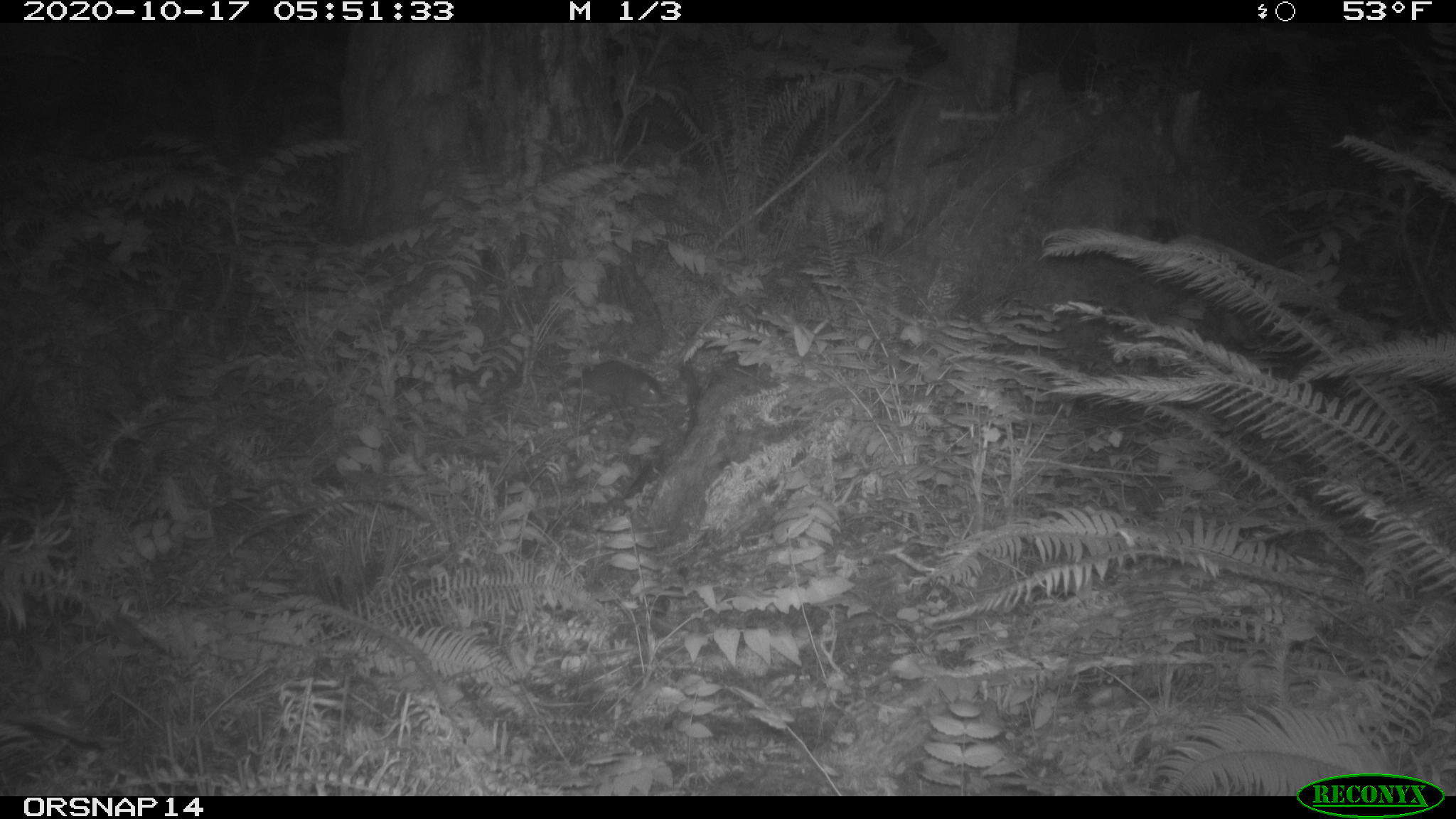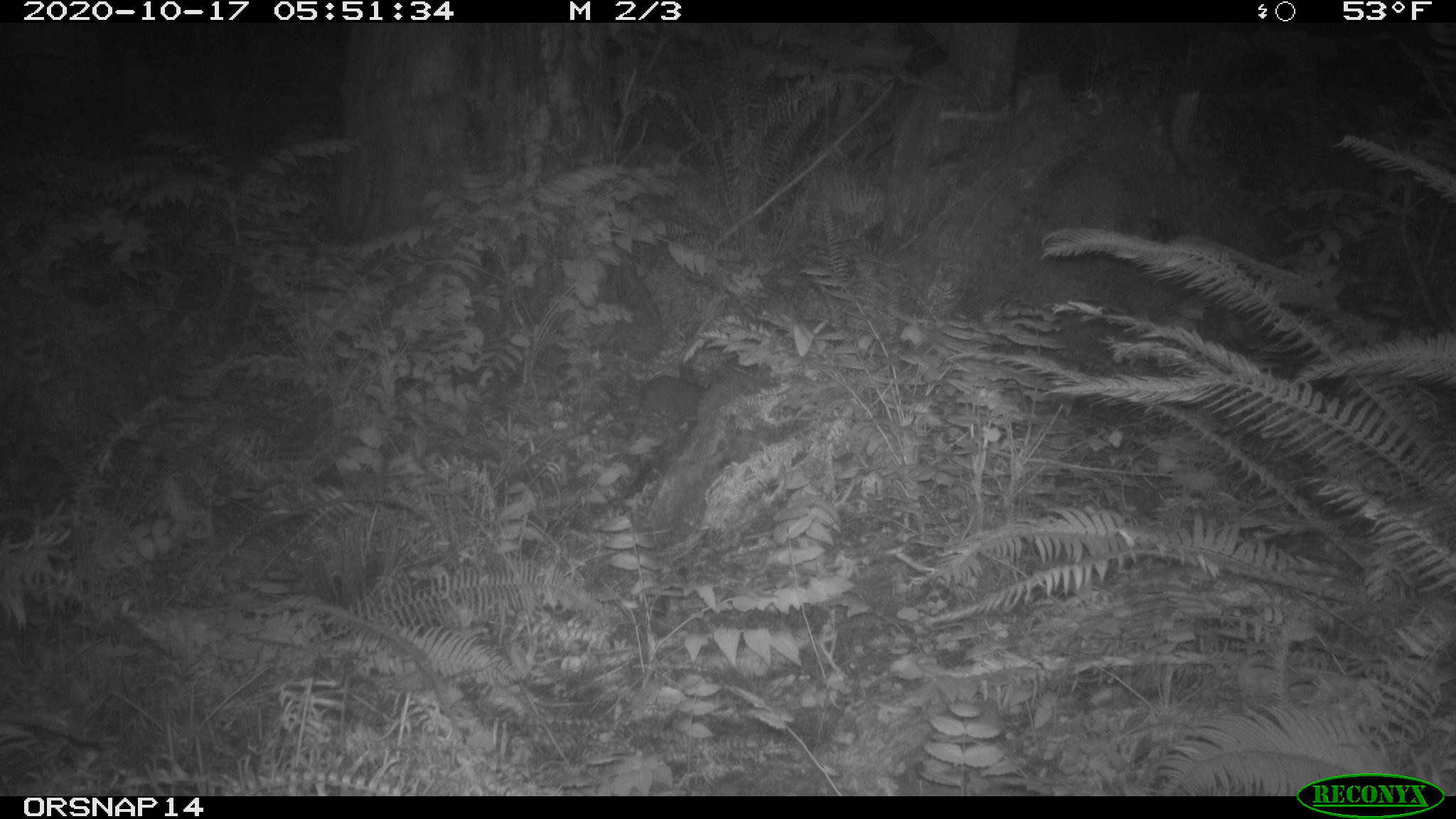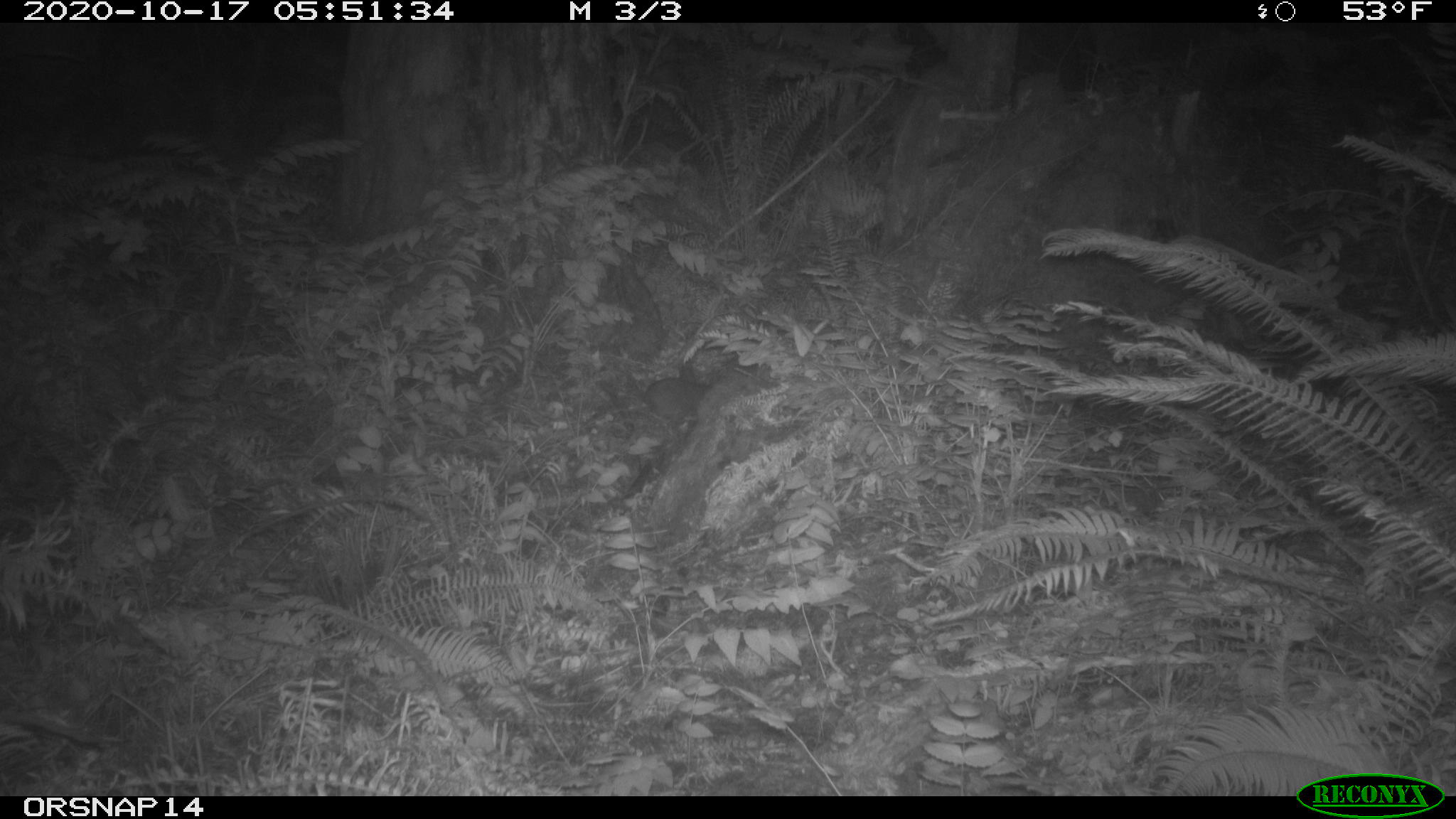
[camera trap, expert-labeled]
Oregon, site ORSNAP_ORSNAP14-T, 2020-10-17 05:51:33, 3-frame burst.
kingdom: Animalia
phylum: Chordata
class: Mammalia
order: Rodentia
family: Aplodontiidae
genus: Aplodontia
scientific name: Aplodontia rufa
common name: mountain beaver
Mountain beaver (Aplodontia rufa).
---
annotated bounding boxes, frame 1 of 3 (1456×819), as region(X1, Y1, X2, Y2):
mountain beaver: region(567, 352, 670, 409)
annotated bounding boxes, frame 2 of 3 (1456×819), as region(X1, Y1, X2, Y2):
mountain beaver: region(623, 377, 705, 434)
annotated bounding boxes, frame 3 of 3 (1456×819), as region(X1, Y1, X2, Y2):
mountain beaver: region(640, 368, 710, 430)